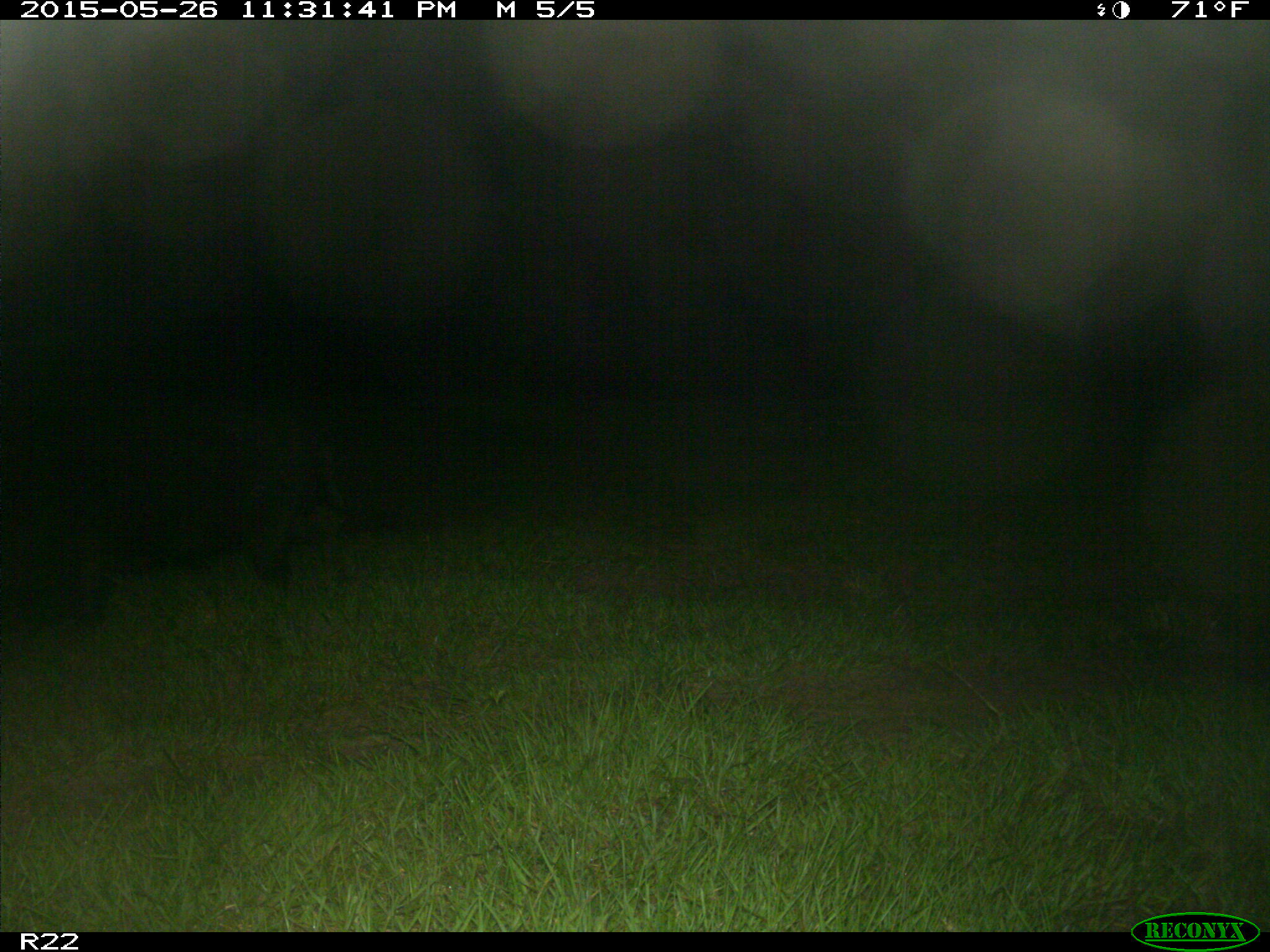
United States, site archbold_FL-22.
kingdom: Animalia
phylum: Chordata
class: Mammalia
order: Artiodactyla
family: Bovidae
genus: Bos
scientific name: Bos taurus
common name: domestic cow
Bos taurus (domestic cow).